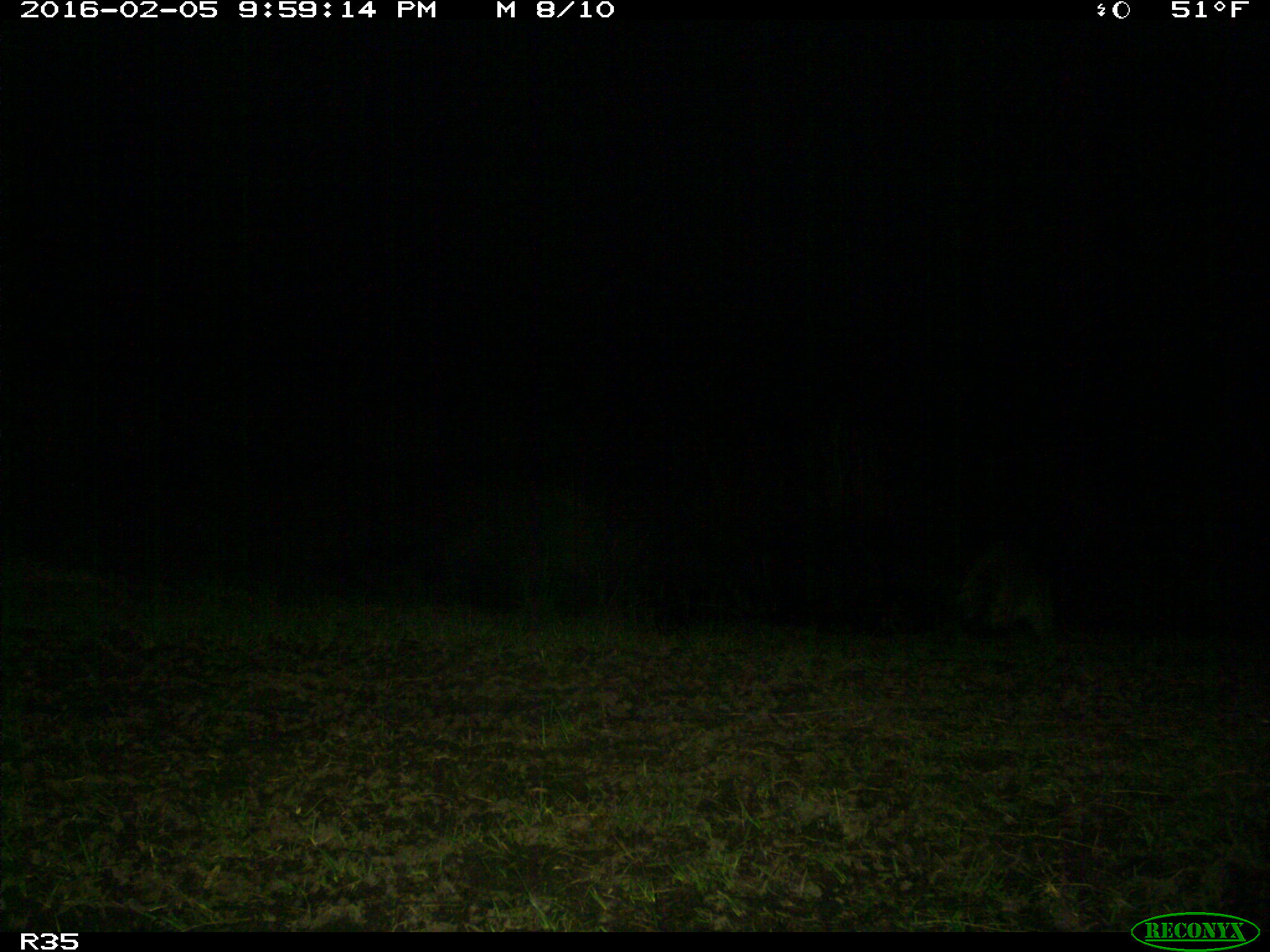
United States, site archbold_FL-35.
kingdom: Animalia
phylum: Chordata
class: Mammalia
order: Carnivora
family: Procyonidae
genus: Procyon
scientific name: Procyon lotor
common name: common raccoon